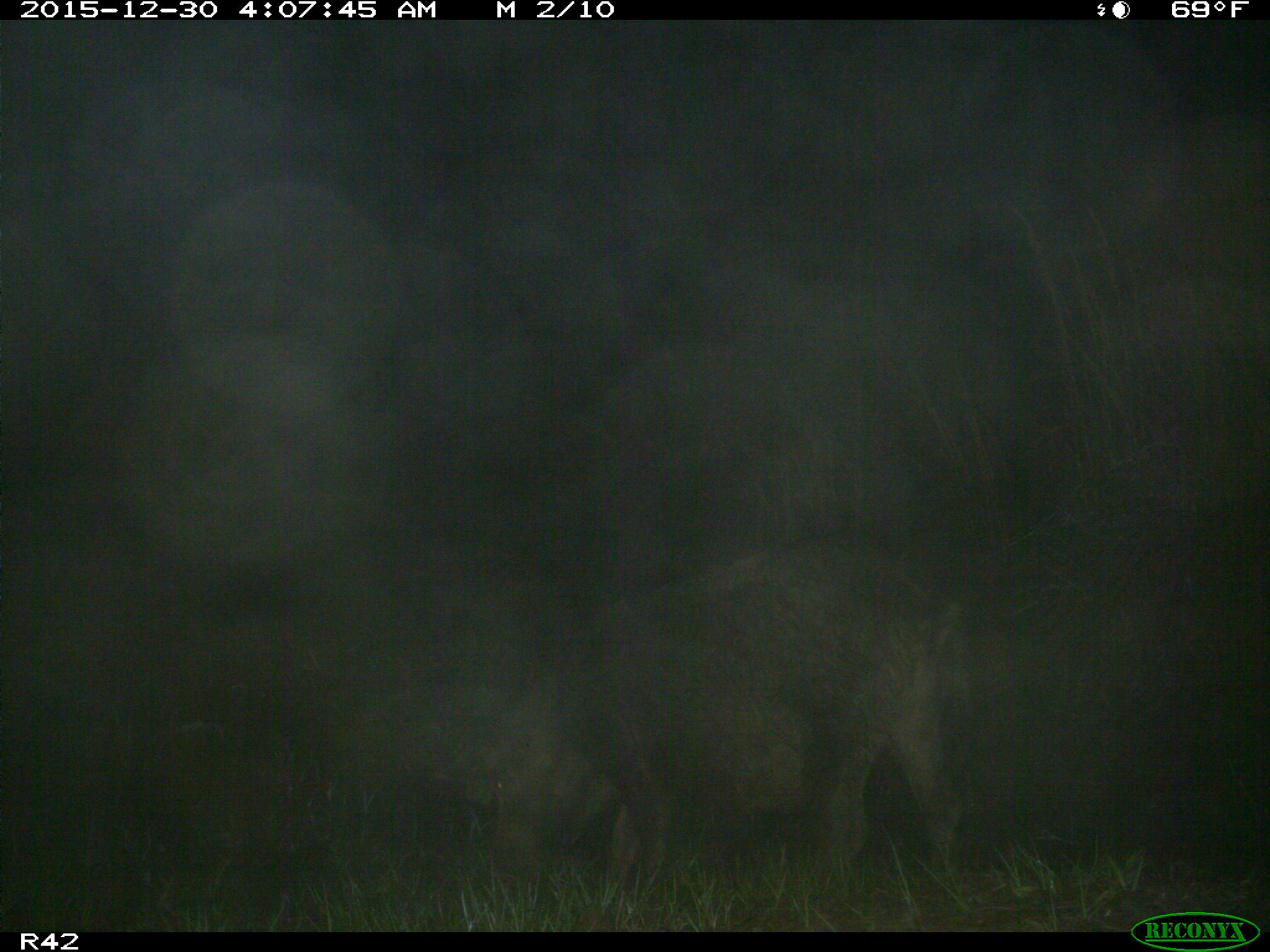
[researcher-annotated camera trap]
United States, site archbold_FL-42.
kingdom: Animalia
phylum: Chordata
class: Mammalia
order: Artiodactyla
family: Suidae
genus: Sus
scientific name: Sus scrofa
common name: wild boar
Sus scrofa (wild boar).